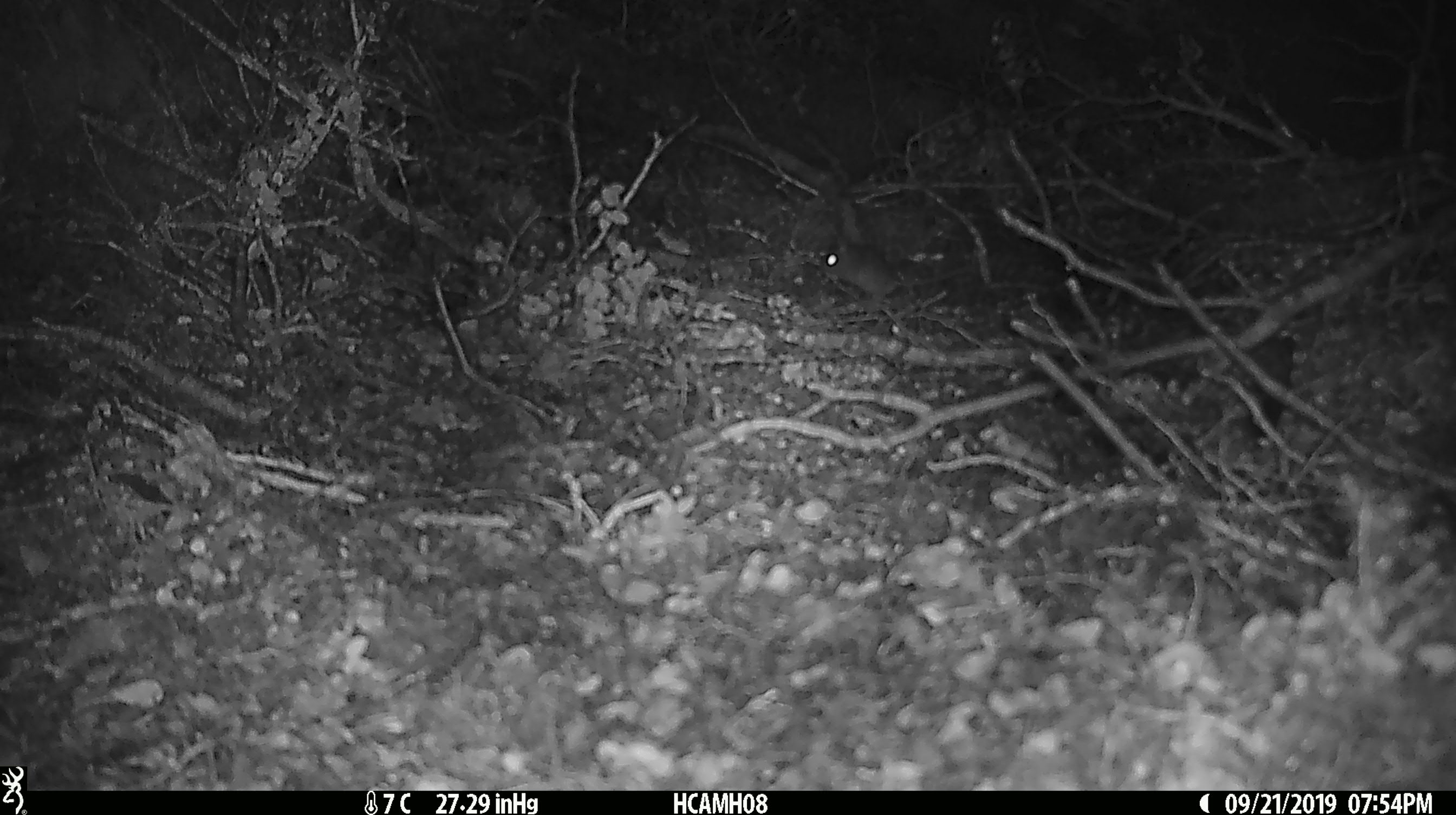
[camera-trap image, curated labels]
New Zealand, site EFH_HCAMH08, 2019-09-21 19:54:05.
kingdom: Animalia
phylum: Chordata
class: Mammalia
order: Rodentia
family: Muridae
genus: Mus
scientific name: Mus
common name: mouse